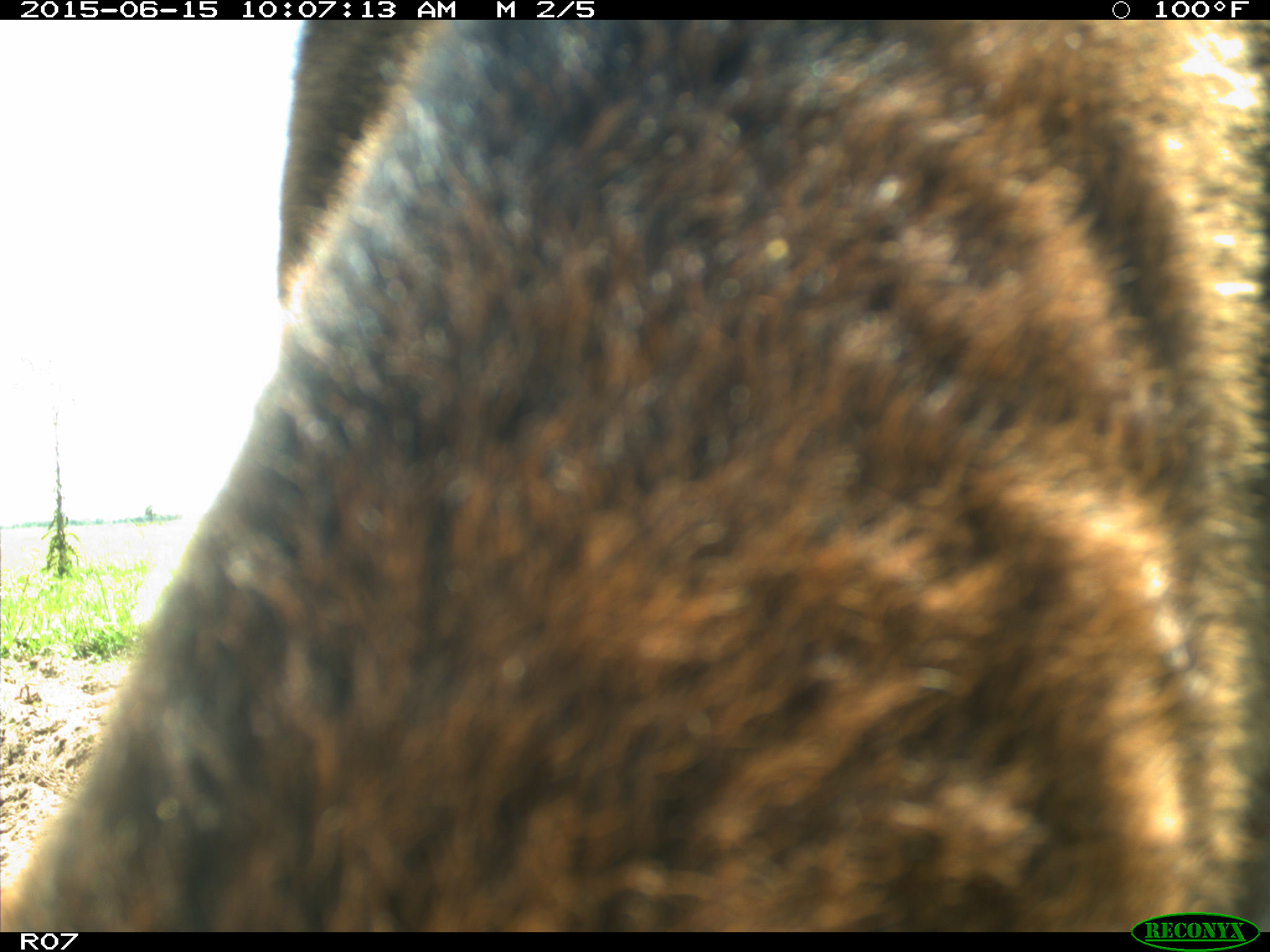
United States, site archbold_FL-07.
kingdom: Animalia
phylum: Chordata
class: Mammalia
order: Artiodactyla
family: Bovidae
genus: Bos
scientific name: Bos taurus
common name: domestic cow